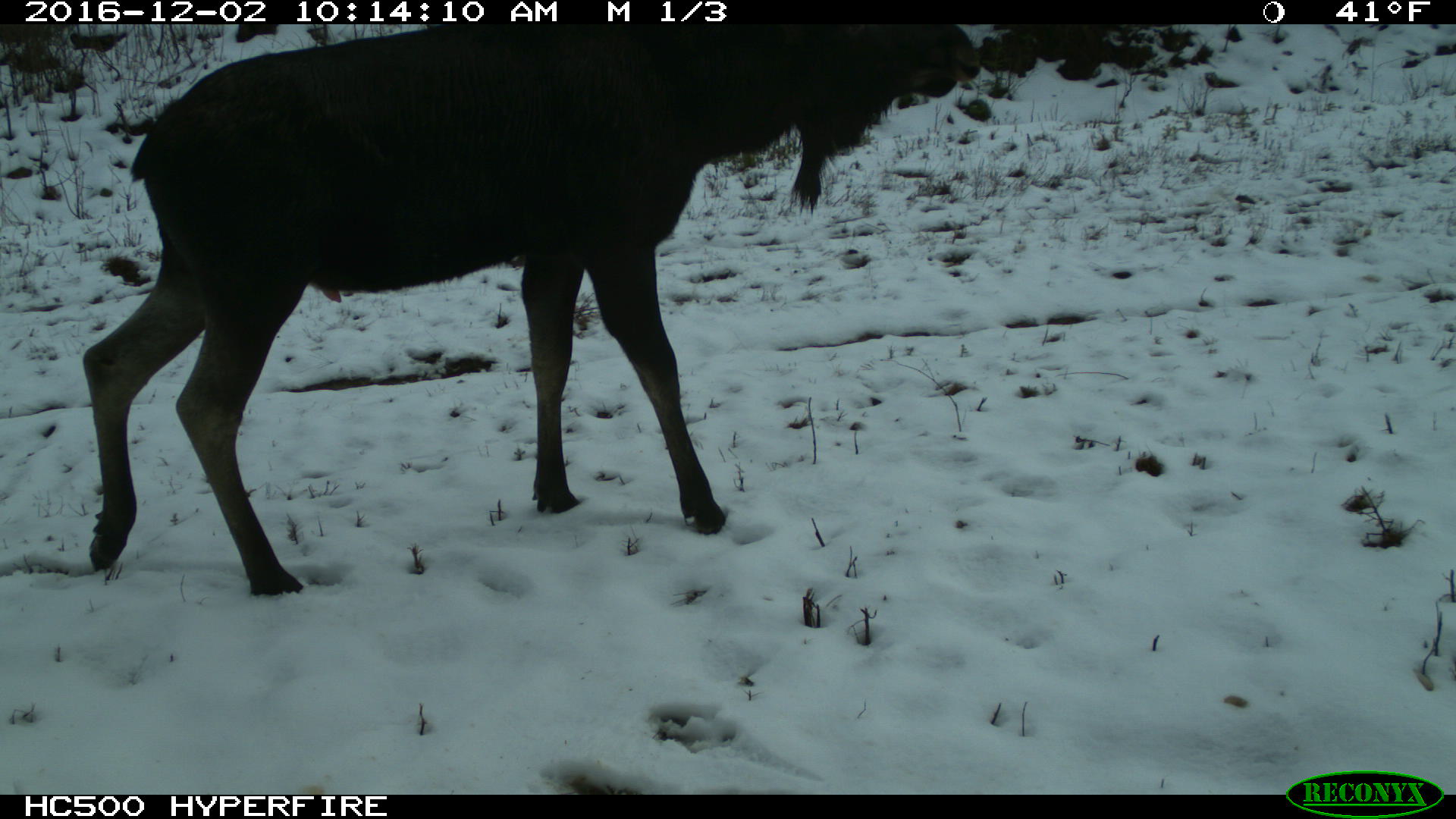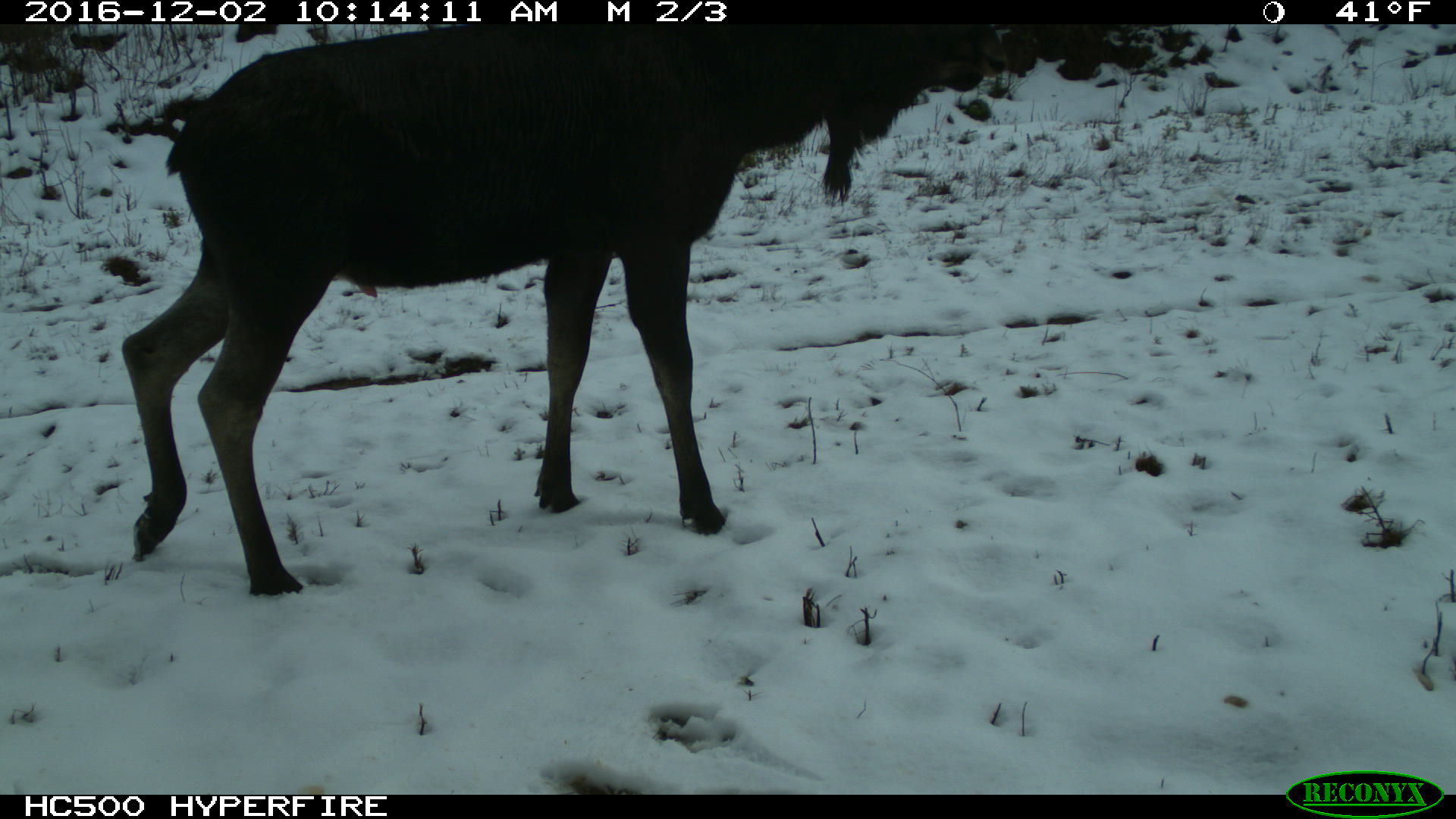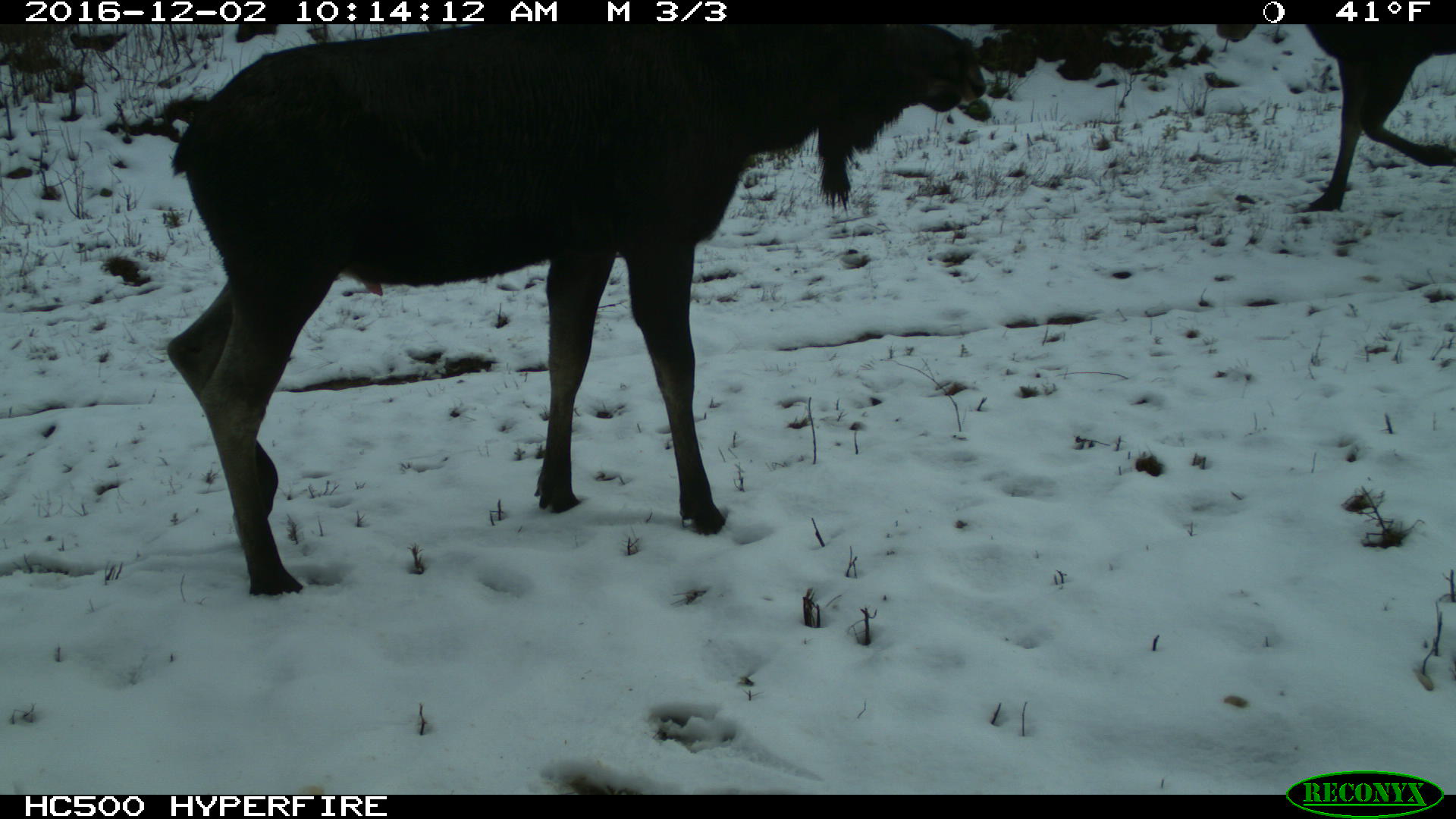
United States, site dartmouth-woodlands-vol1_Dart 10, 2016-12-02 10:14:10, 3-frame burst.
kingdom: Animalia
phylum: Chordata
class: Mammalia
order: Artiodactyla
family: Cervidae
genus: Alces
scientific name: Alces alces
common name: moose